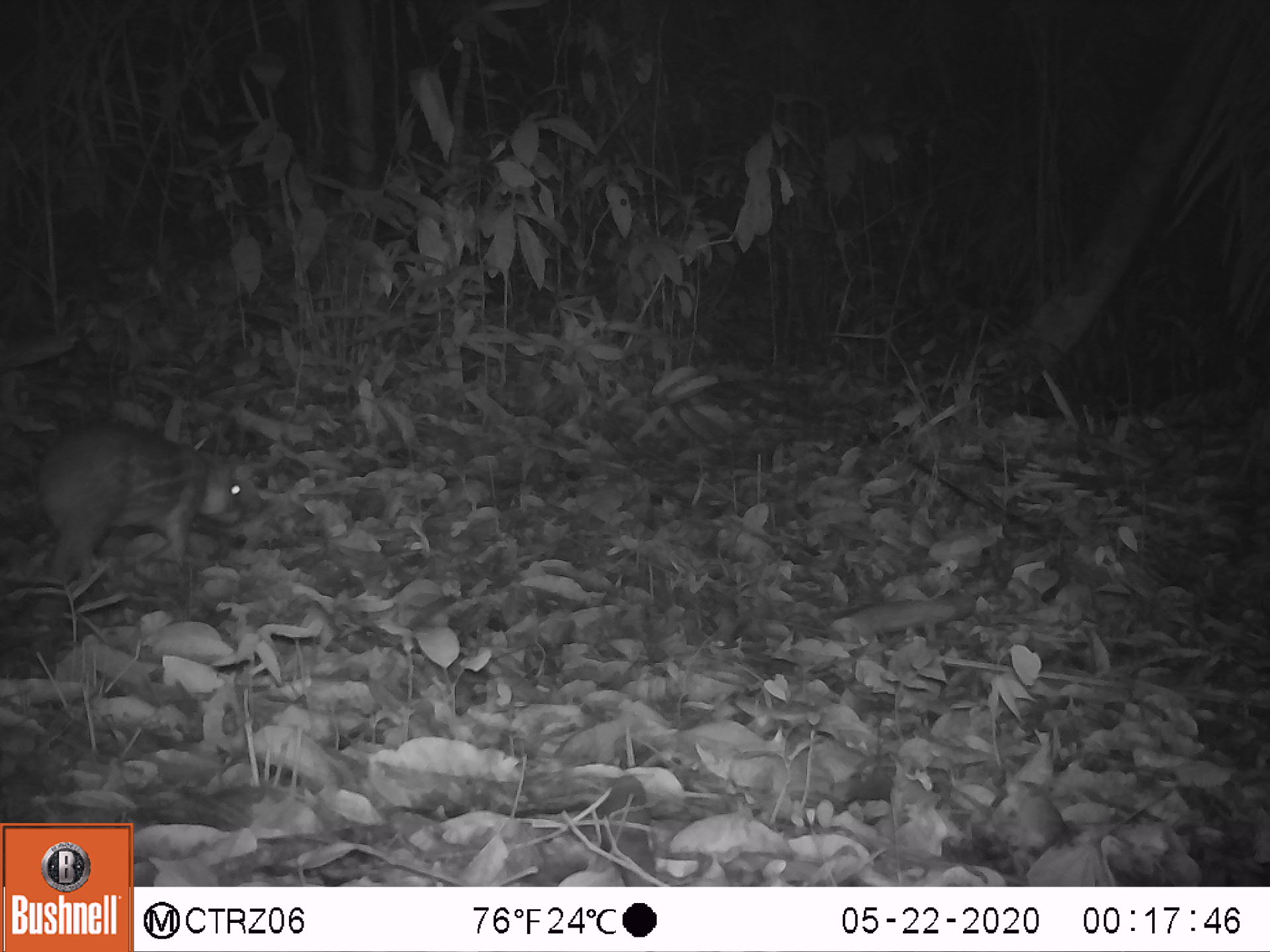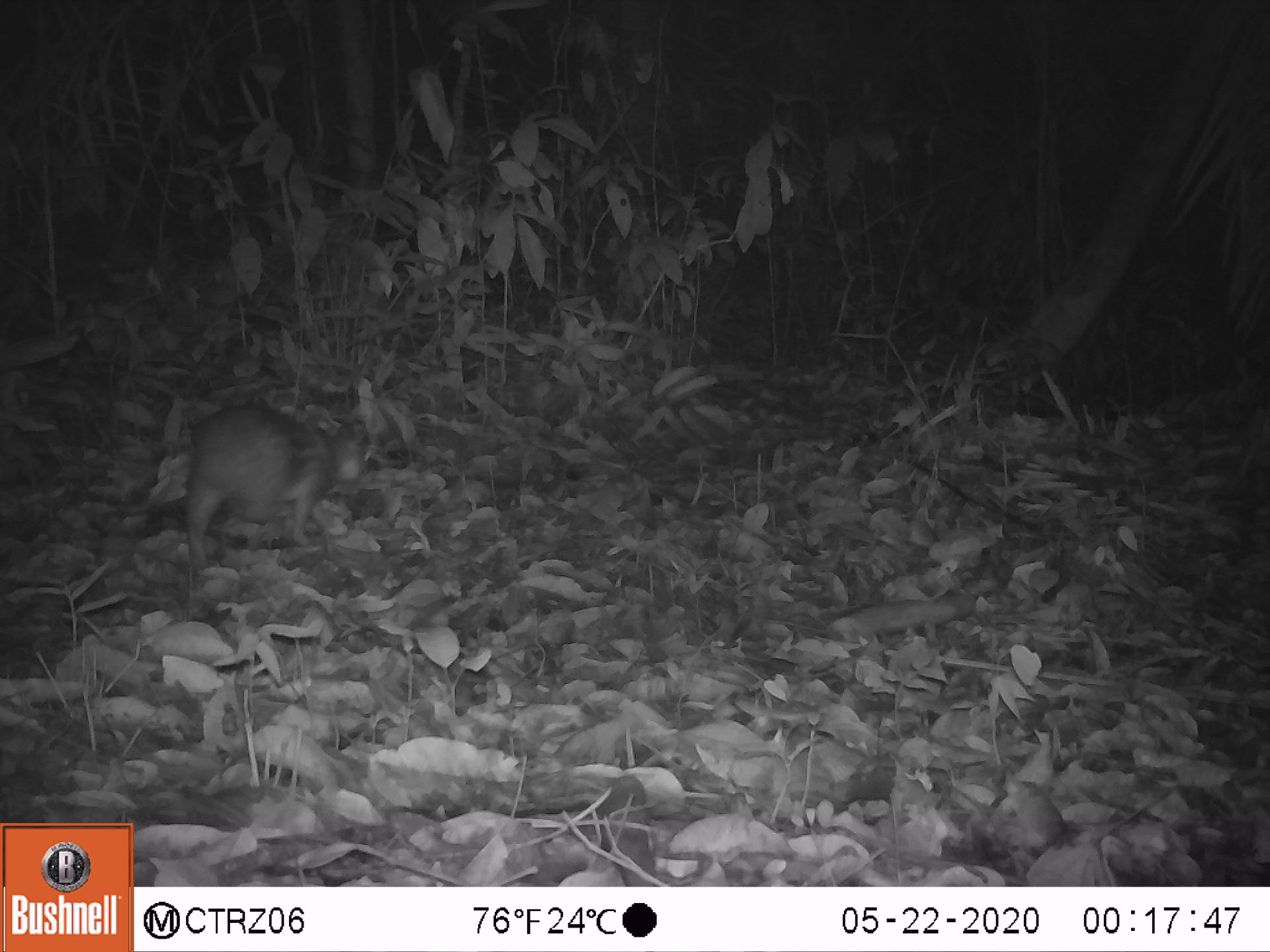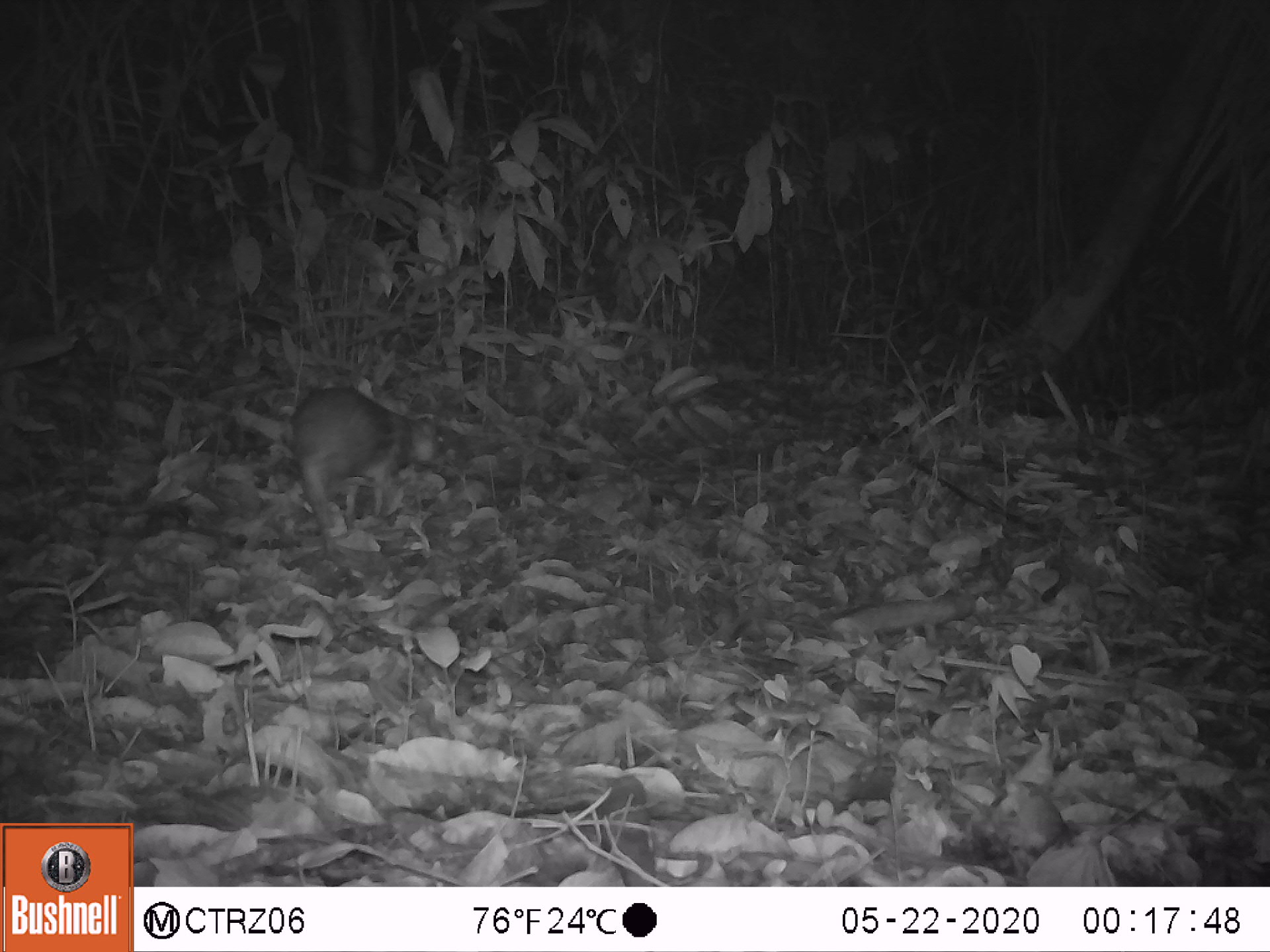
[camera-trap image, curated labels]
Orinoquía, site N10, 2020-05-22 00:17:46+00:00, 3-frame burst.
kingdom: Animalia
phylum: Chordata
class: Mammalia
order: Rodentia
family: Cuniculidae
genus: Cuniculus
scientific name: Cuniculus paca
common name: spotted paca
Spotted paca (Cuniculus paca).